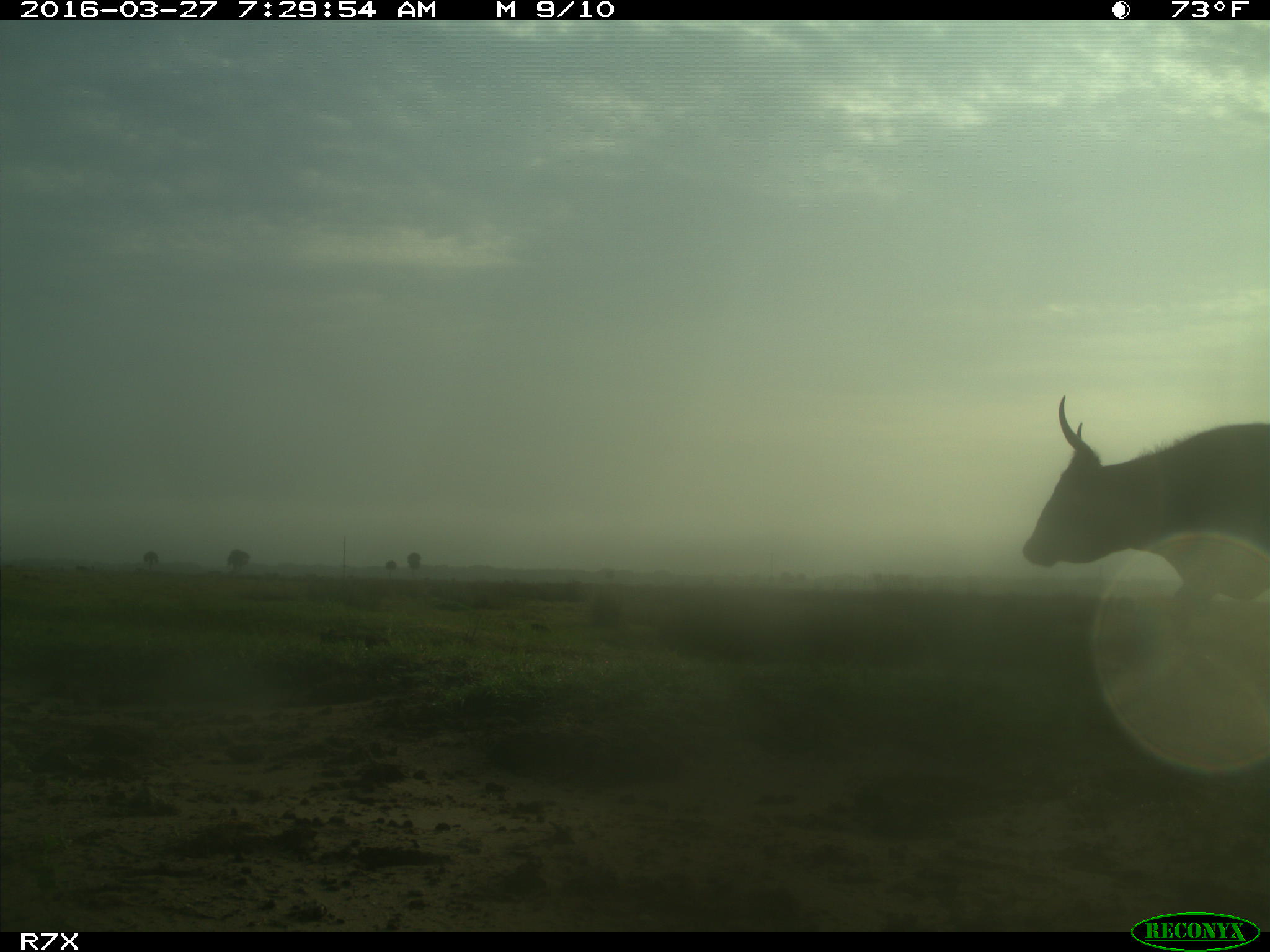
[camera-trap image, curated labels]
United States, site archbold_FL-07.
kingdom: Animalia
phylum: Chordata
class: Mammalia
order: Artiodactyla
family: Bovidae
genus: Bos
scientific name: Bos taurus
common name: domestic cow